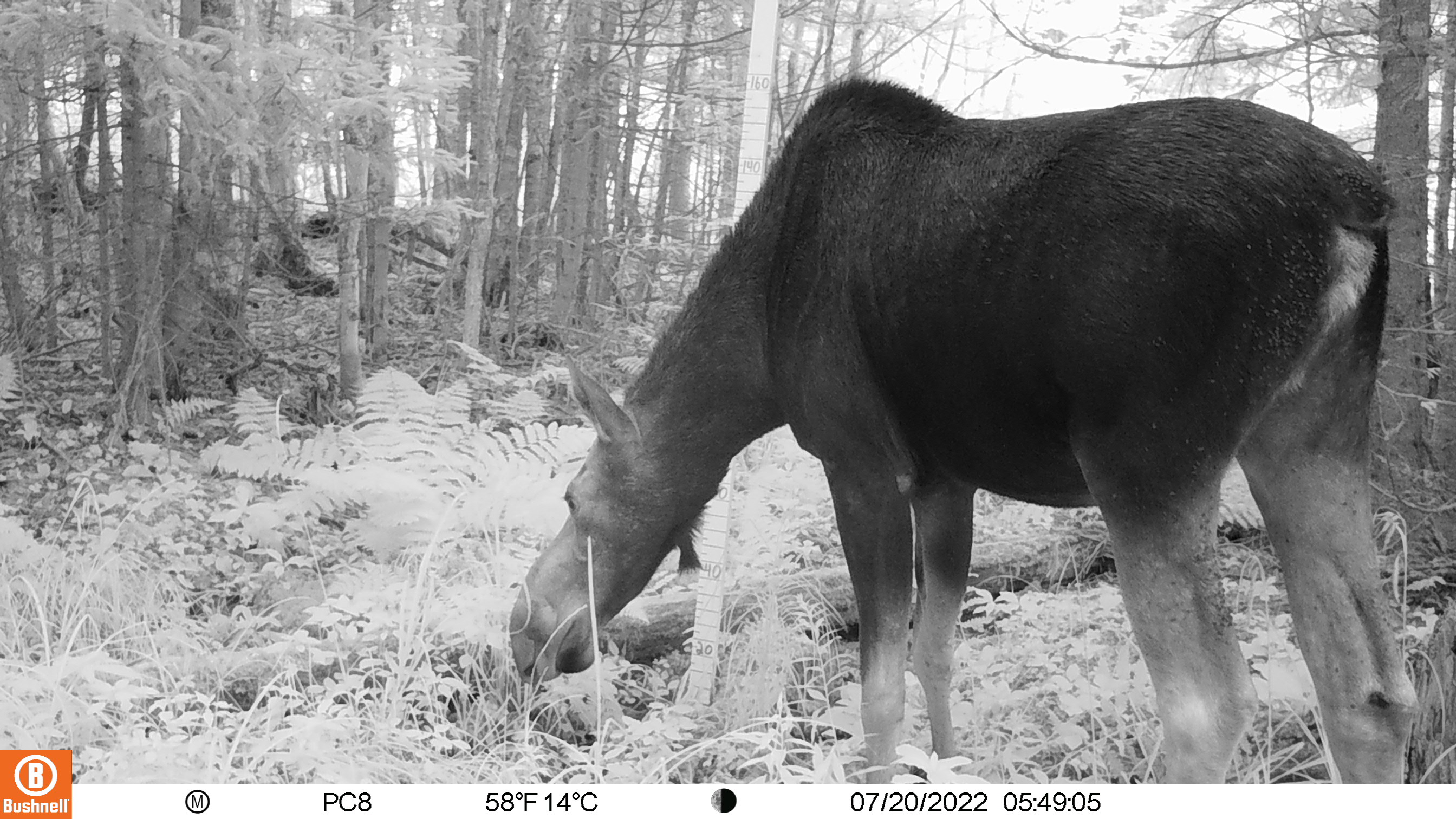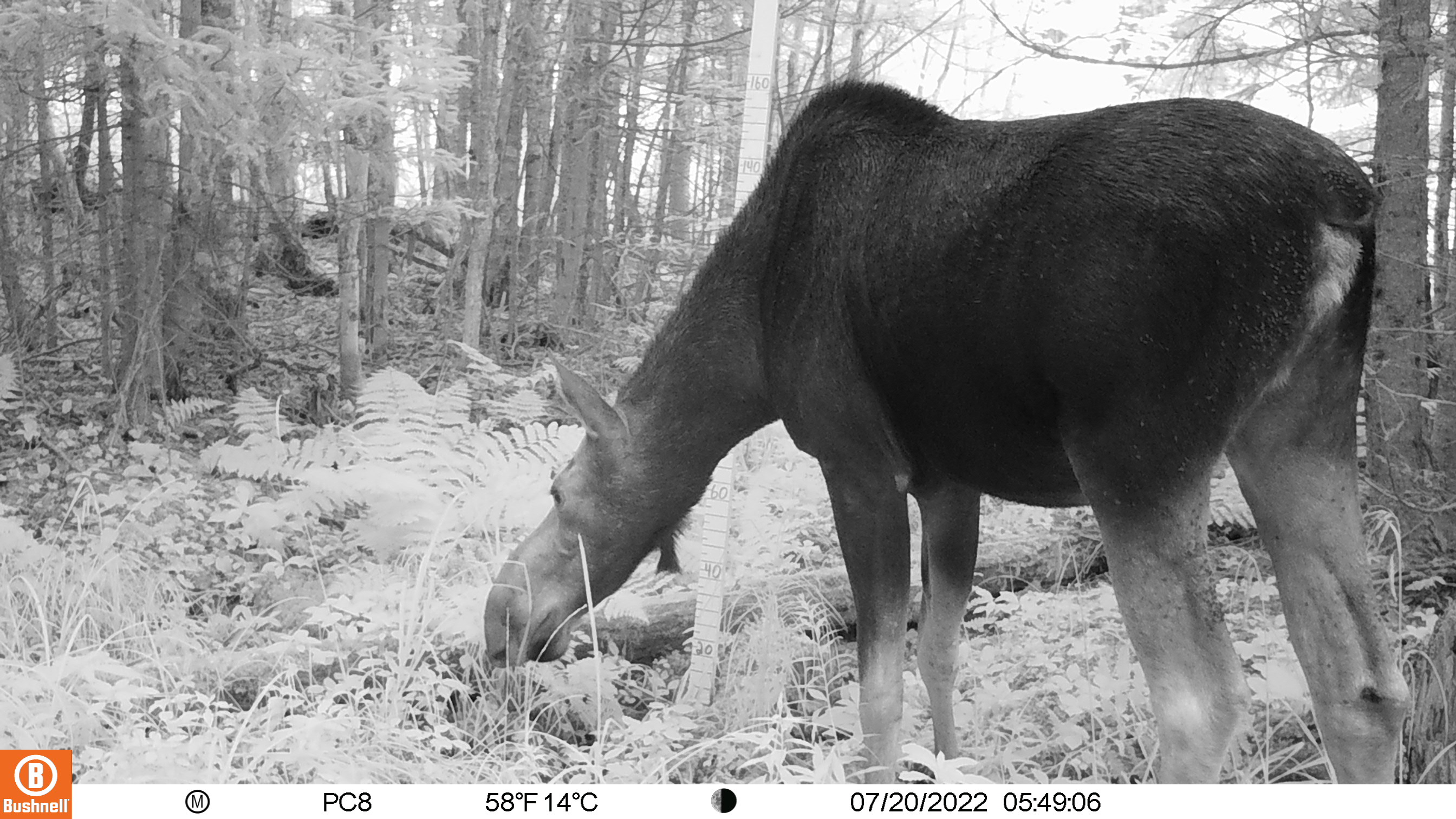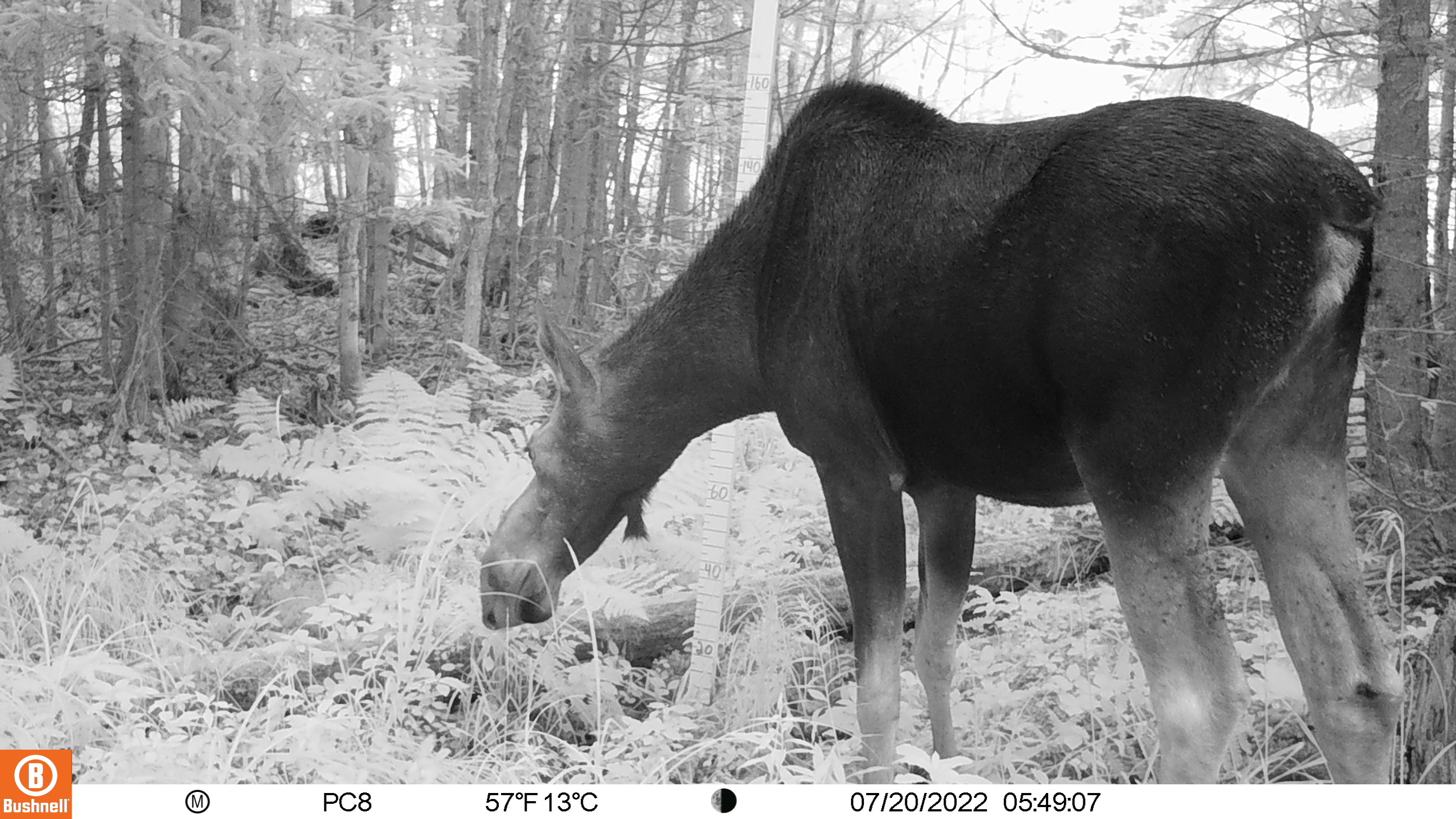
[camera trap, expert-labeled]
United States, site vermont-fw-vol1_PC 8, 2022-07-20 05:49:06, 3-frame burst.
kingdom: Animalia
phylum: Chordata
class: Mammalia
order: Artiodactyla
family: Cervidae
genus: Alces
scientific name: Alces alces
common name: moose